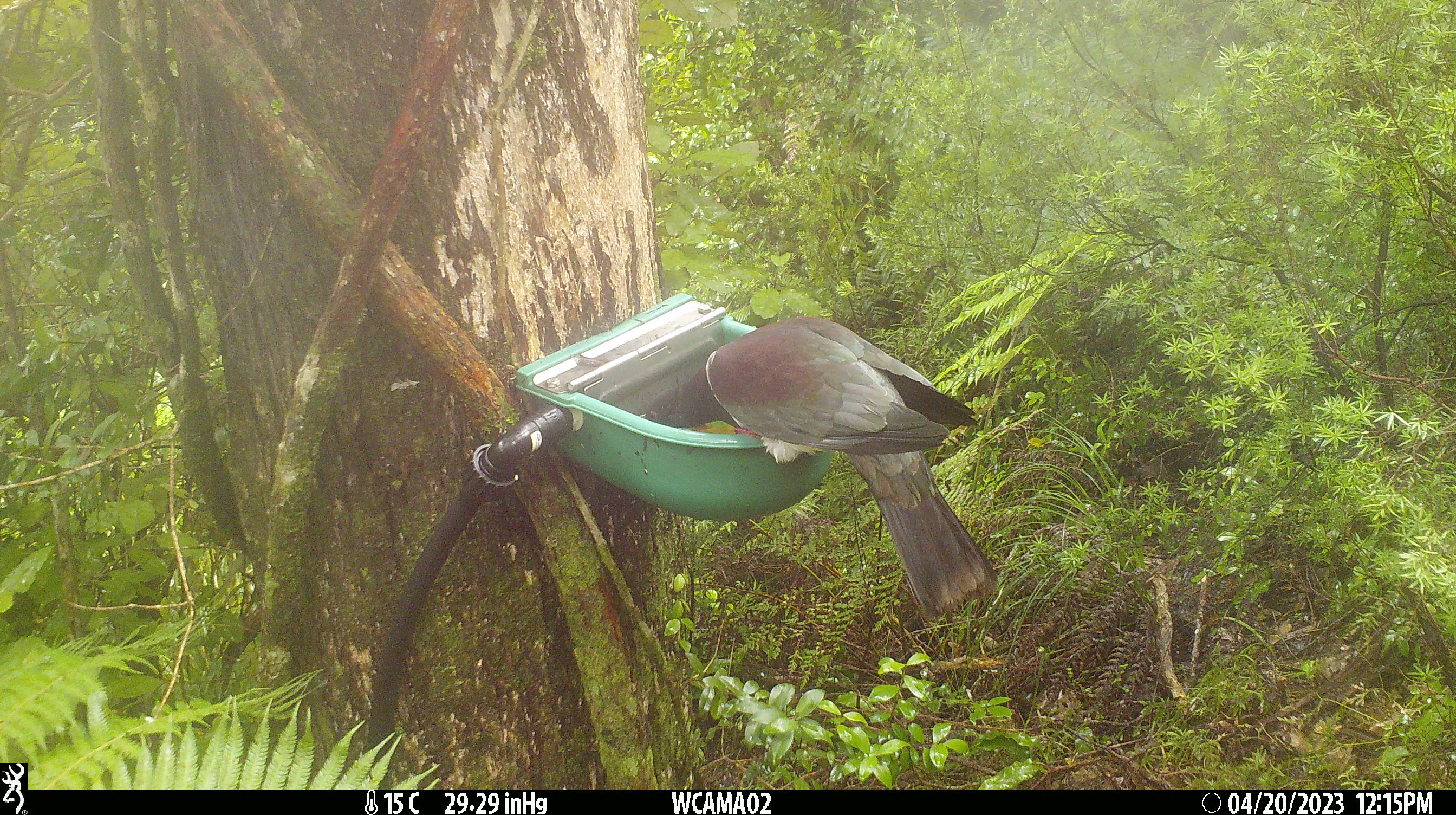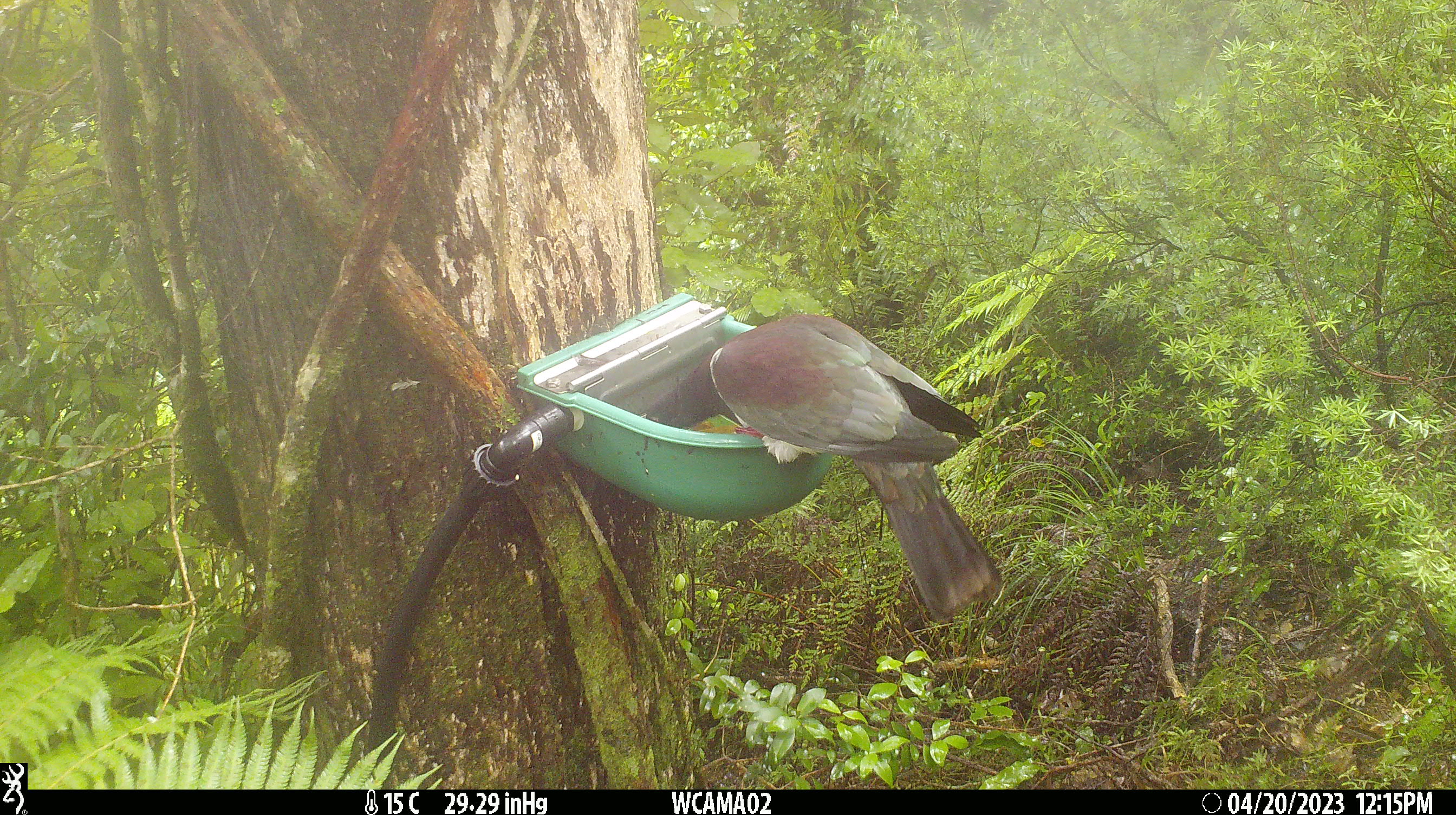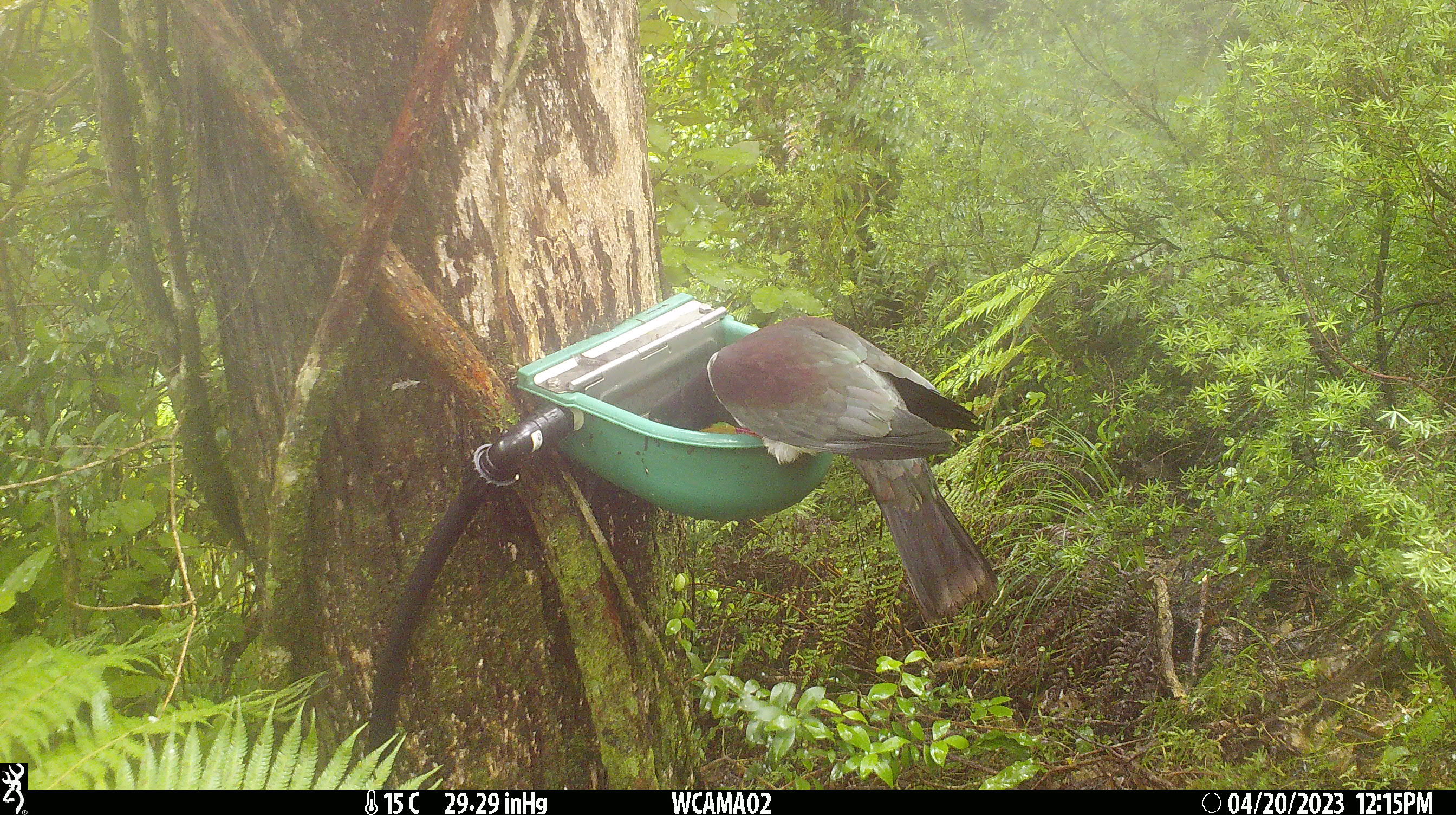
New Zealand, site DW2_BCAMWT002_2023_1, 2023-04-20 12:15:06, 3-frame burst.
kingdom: Animalia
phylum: Chordata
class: Aves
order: Columbiformes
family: Columbidae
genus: Hemiphaga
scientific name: Hemiphaga novaeseelandiae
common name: new zealand pigeon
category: kereru